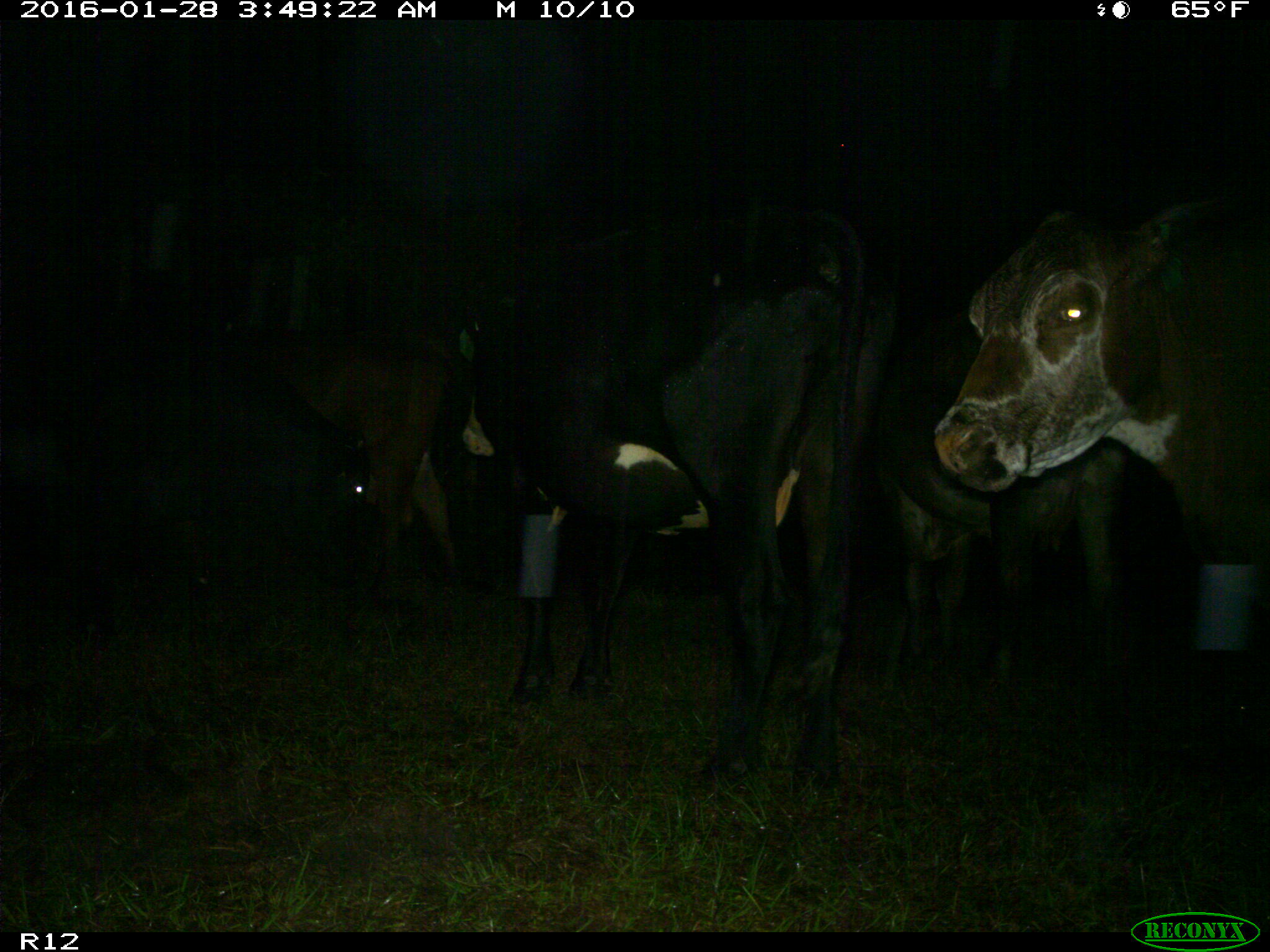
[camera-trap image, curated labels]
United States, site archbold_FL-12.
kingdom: Animalia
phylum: Chordata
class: Mammalia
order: Artiodactyla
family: Bovidae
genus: Bos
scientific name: Bos taurus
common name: domestic cow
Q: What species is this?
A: Bos taurus (domestic cow).